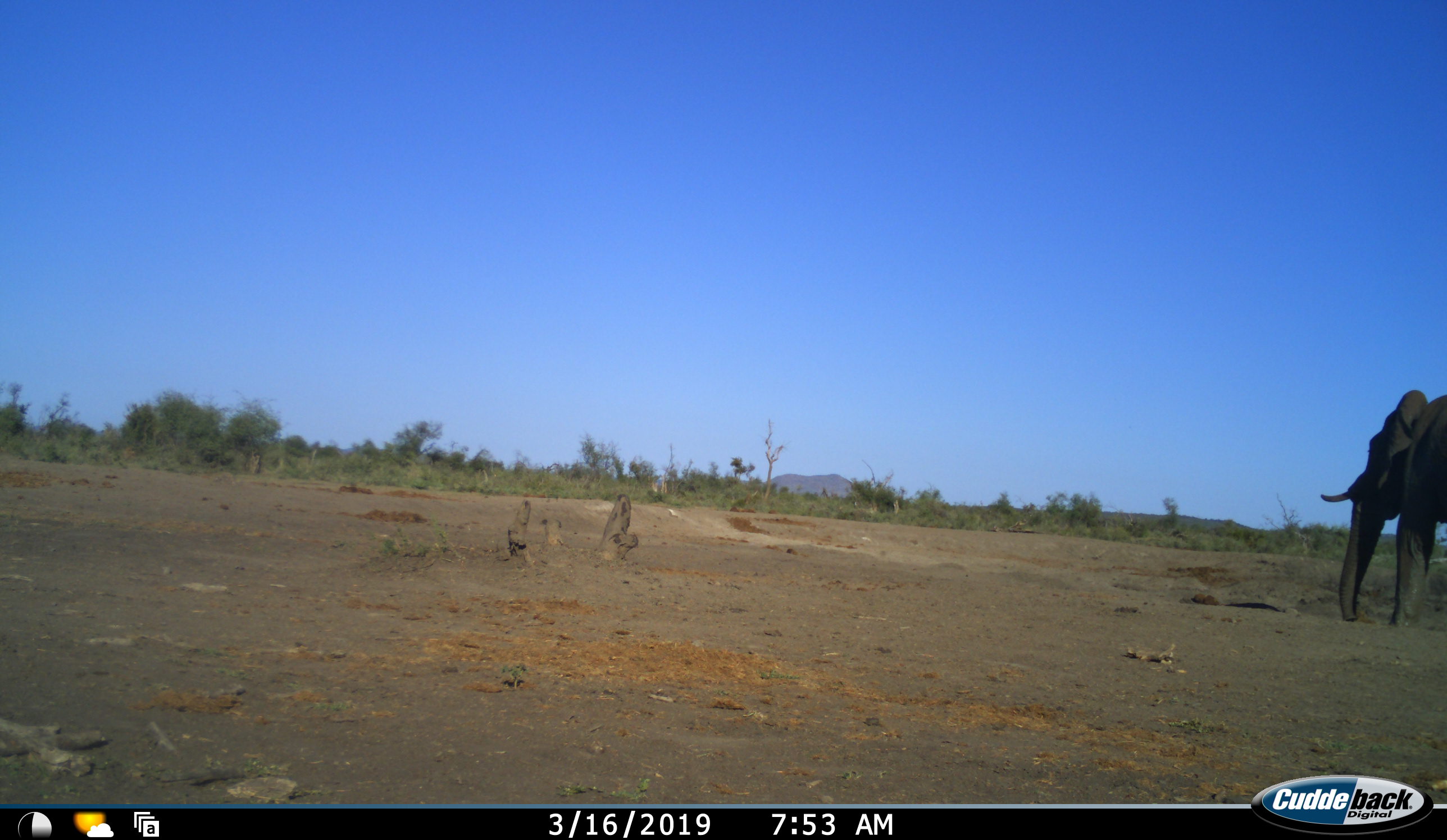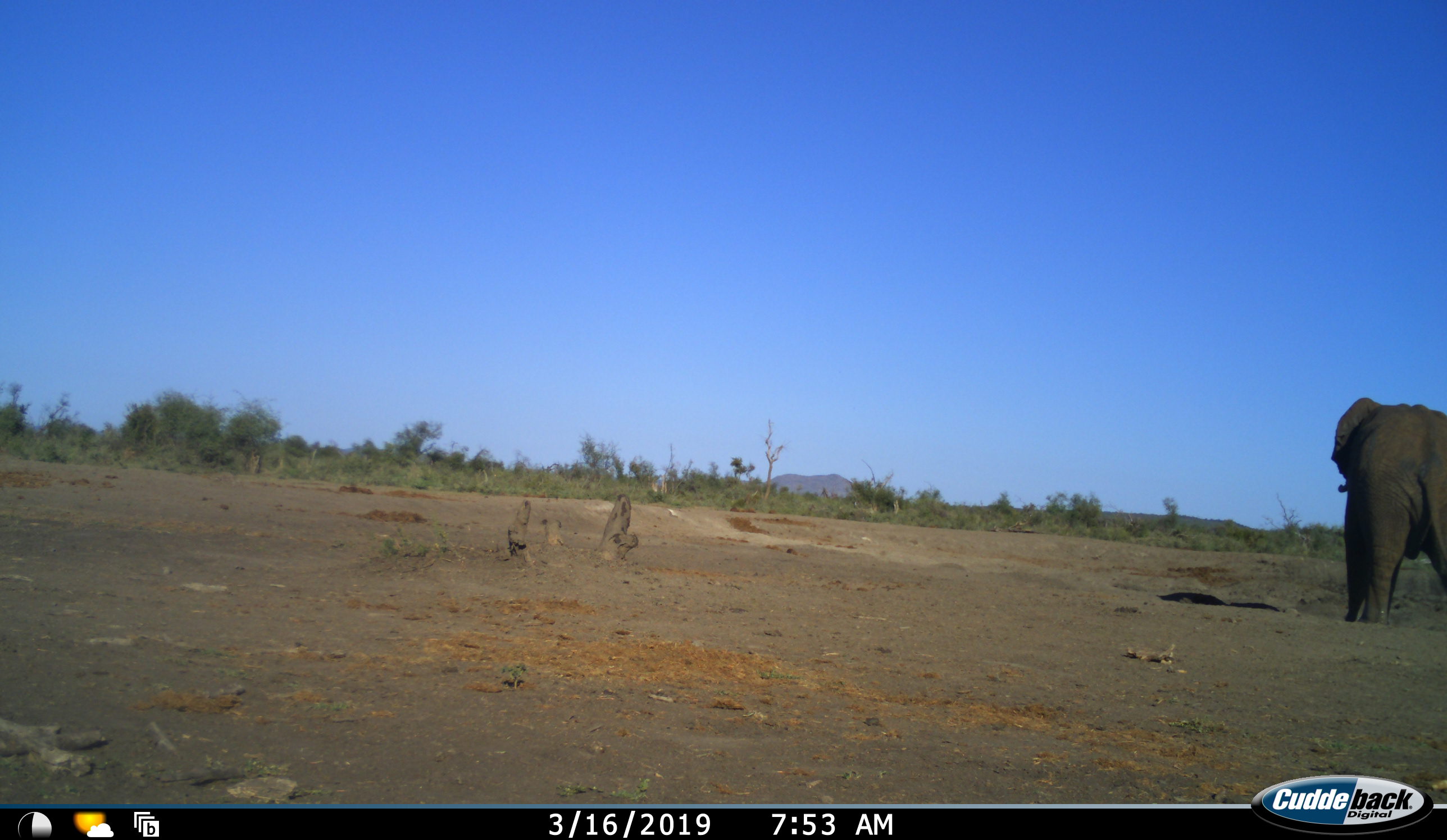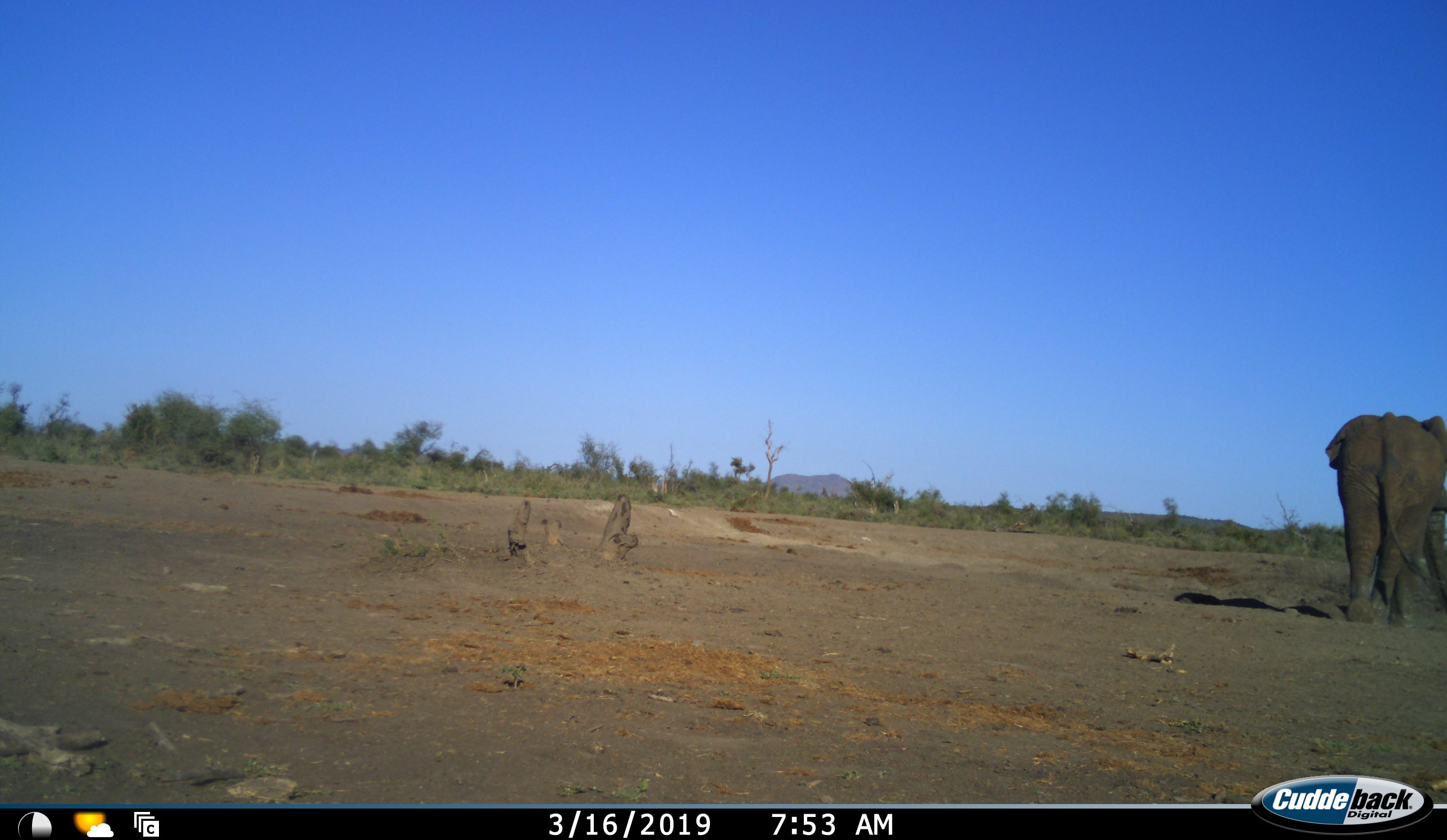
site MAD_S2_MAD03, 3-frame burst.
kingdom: Animalia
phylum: Chordata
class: Mammalia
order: Proboscidea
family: Elephantidae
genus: Loxodonta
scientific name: Loxodonta africana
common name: african bush elephant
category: elephant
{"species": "elephant (african bush elephant) (Loxodonta africana)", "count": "1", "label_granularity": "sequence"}